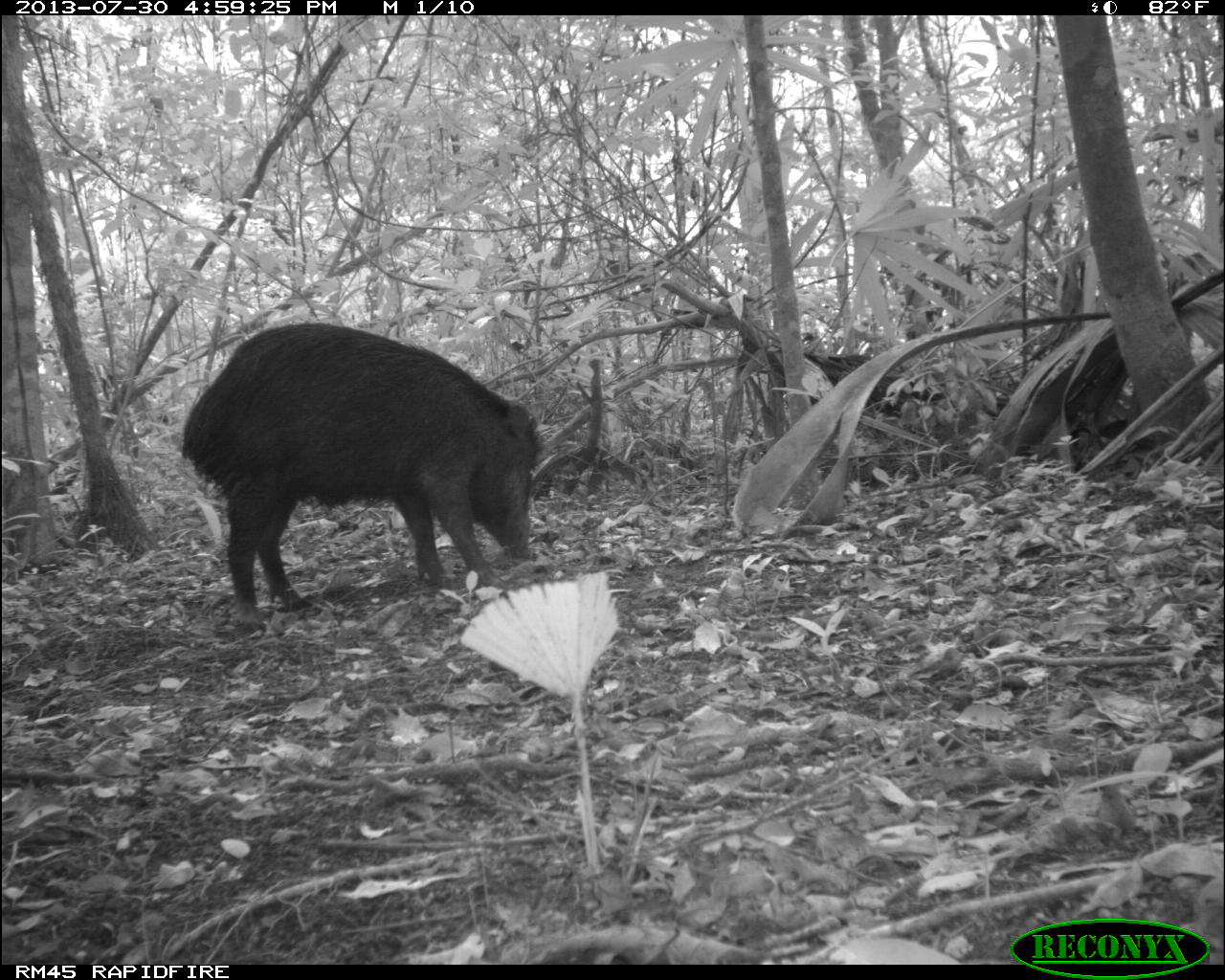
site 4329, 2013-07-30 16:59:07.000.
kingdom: Animalia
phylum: Chordata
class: Mammalia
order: Artiodactyla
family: Tayassuidae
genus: Tayassu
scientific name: Tayassu pecari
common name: white-lipped peccary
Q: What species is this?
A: Tayassu pecari (white-lipped peccary).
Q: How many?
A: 2.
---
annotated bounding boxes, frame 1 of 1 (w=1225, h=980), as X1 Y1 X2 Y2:
tayassu pecari: 179 319 544 628